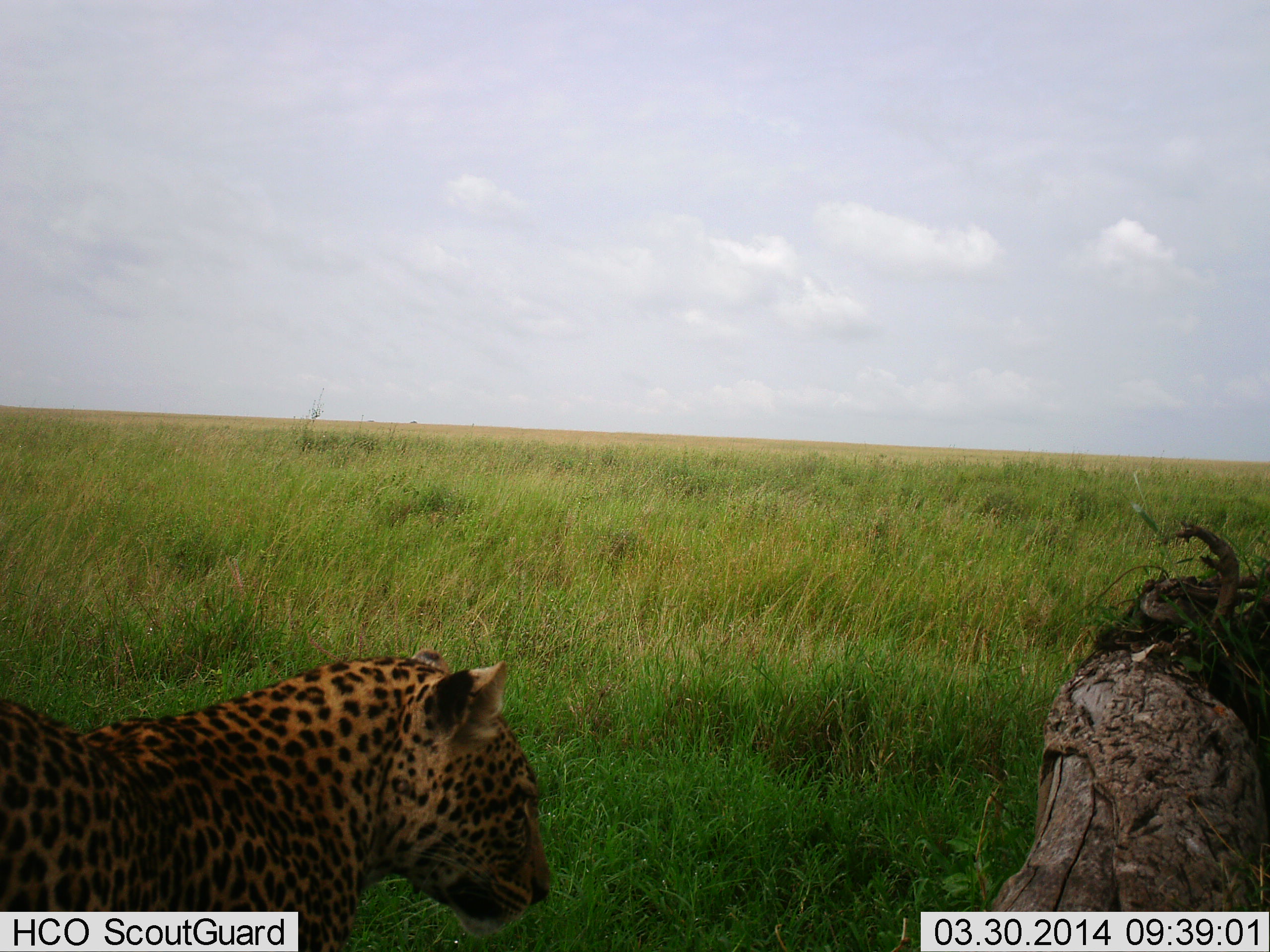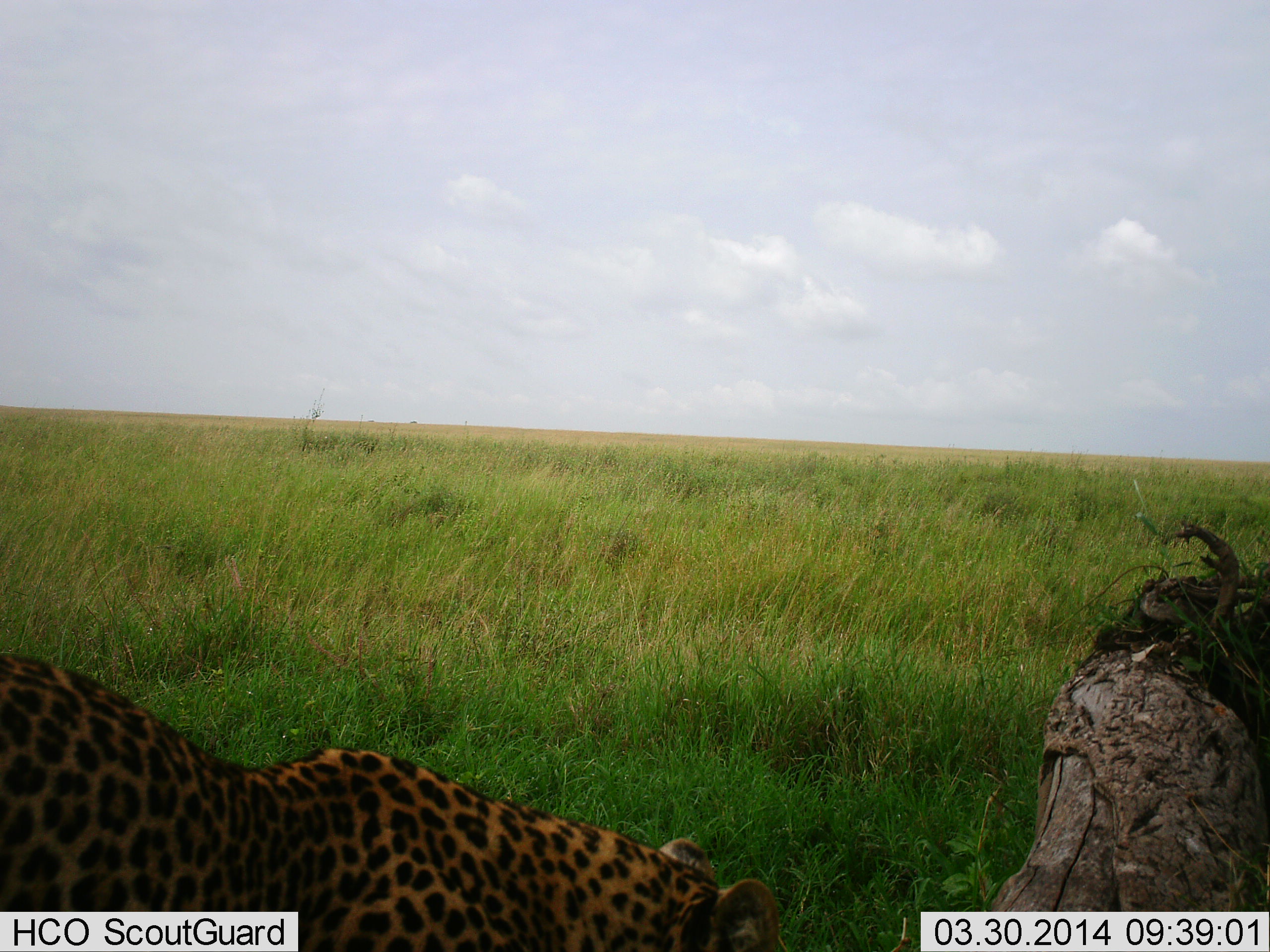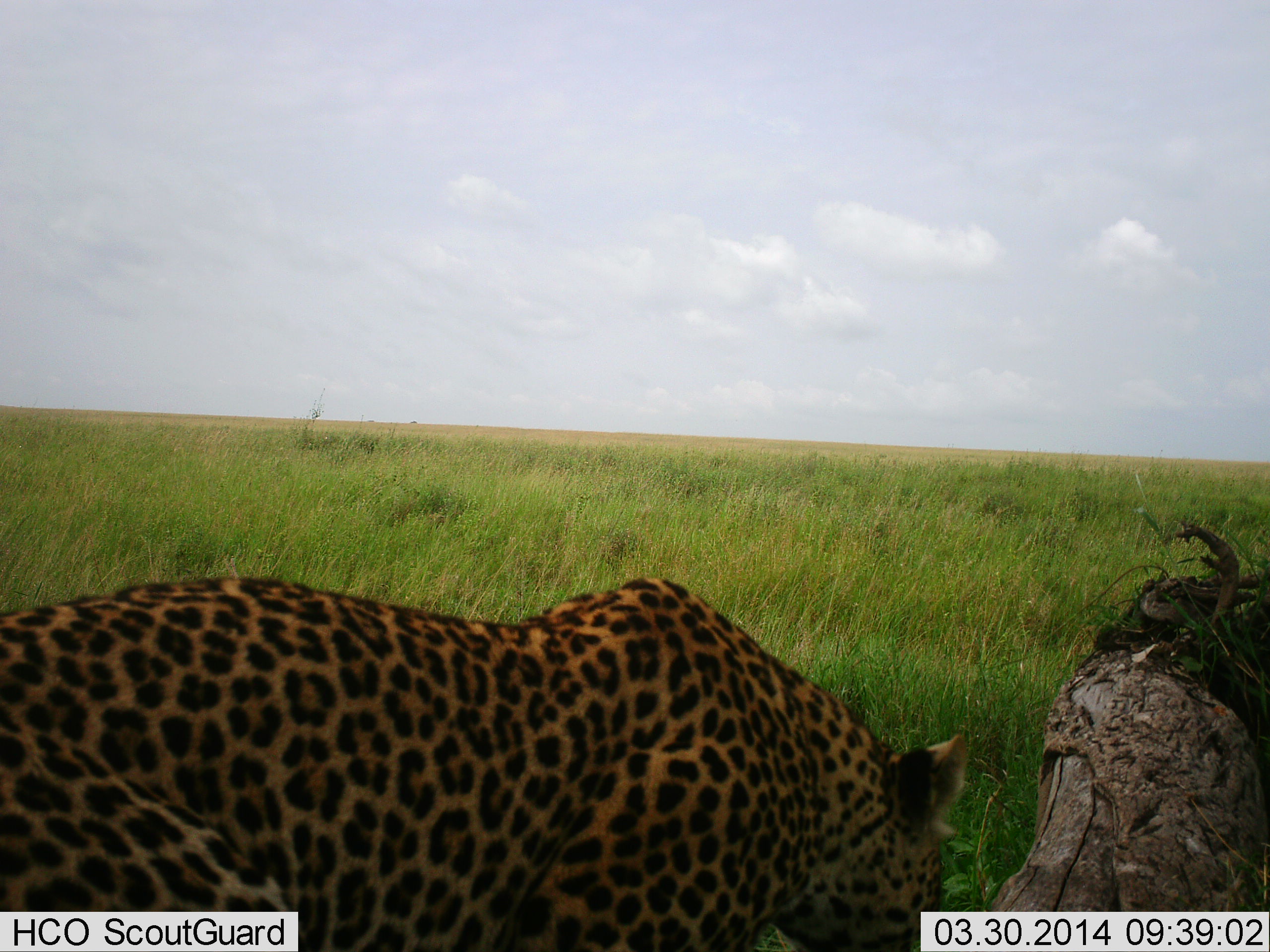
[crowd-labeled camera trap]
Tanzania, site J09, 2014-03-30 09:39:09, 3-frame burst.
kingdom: Animalia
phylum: Chordata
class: Mammalia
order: Carnivora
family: Felidae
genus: Panthera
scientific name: Panthera pardus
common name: leopard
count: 1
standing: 20%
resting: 10%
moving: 70%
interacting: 0%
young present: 0%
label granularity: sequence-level